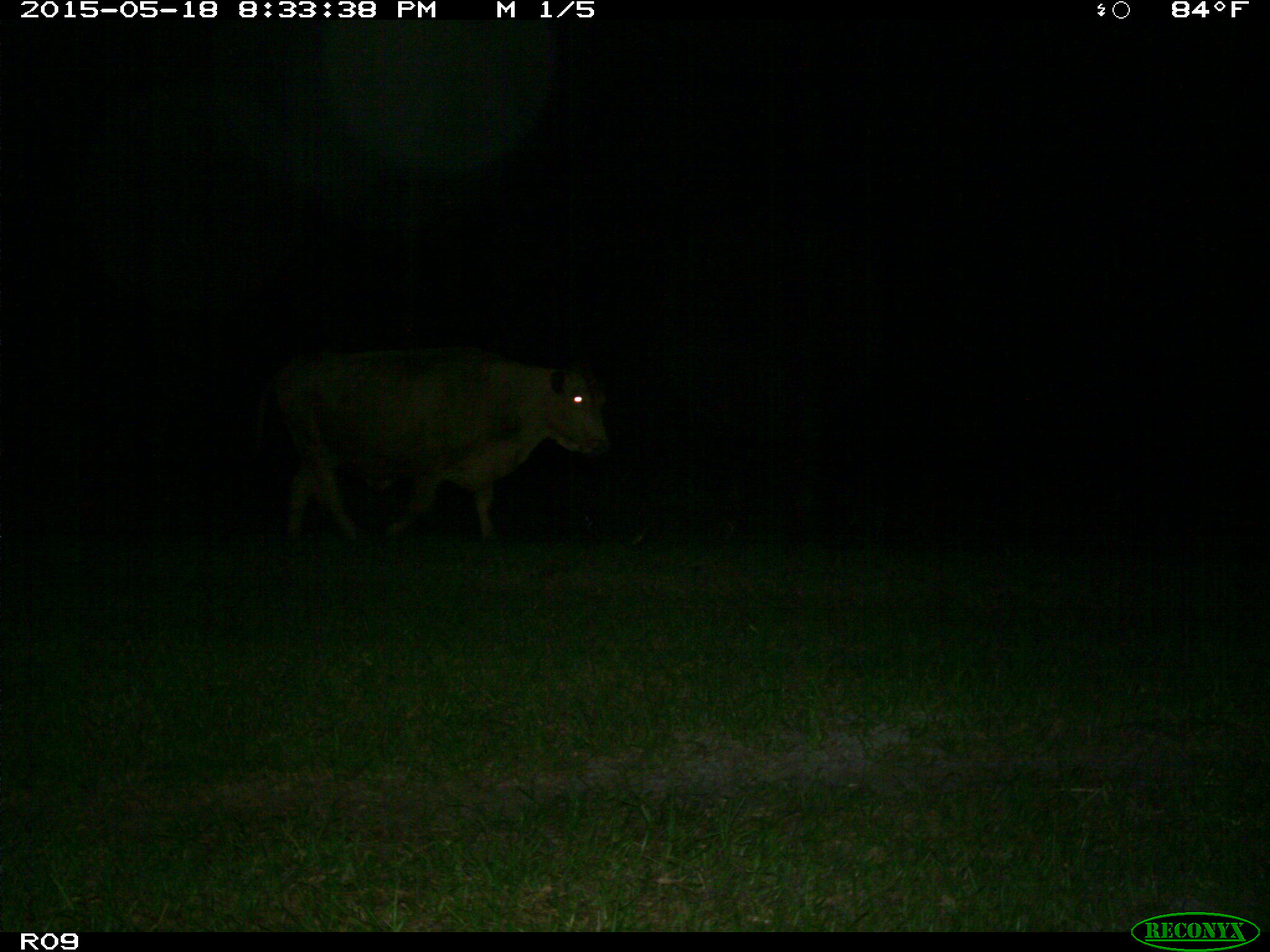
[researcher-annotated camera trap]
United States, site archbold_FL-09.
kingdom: Animalia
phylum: Chordata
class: Mammalia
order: Artiodactyla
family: Bovidae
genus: Bos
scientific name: Bos taurus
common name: domestic cow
Bos taurus (domestic cow).